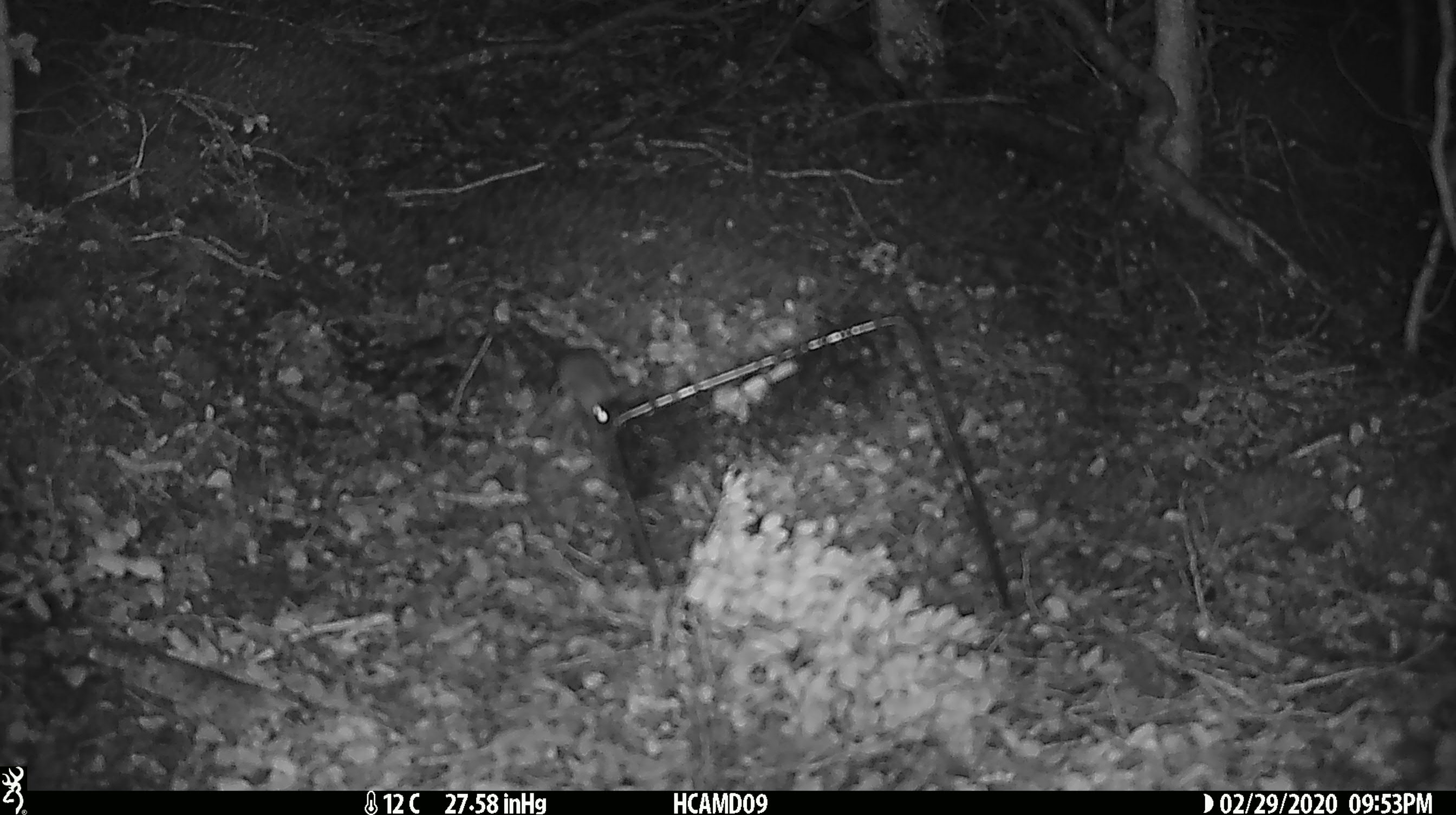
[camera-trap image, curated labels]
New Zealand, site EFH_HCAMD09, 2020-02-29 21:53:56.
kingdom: Animalia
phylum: Chordata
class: Mammalia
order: Rodentia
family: Muridae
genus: Mus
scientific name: Mus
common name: mouse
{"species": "mouse (Mus)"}